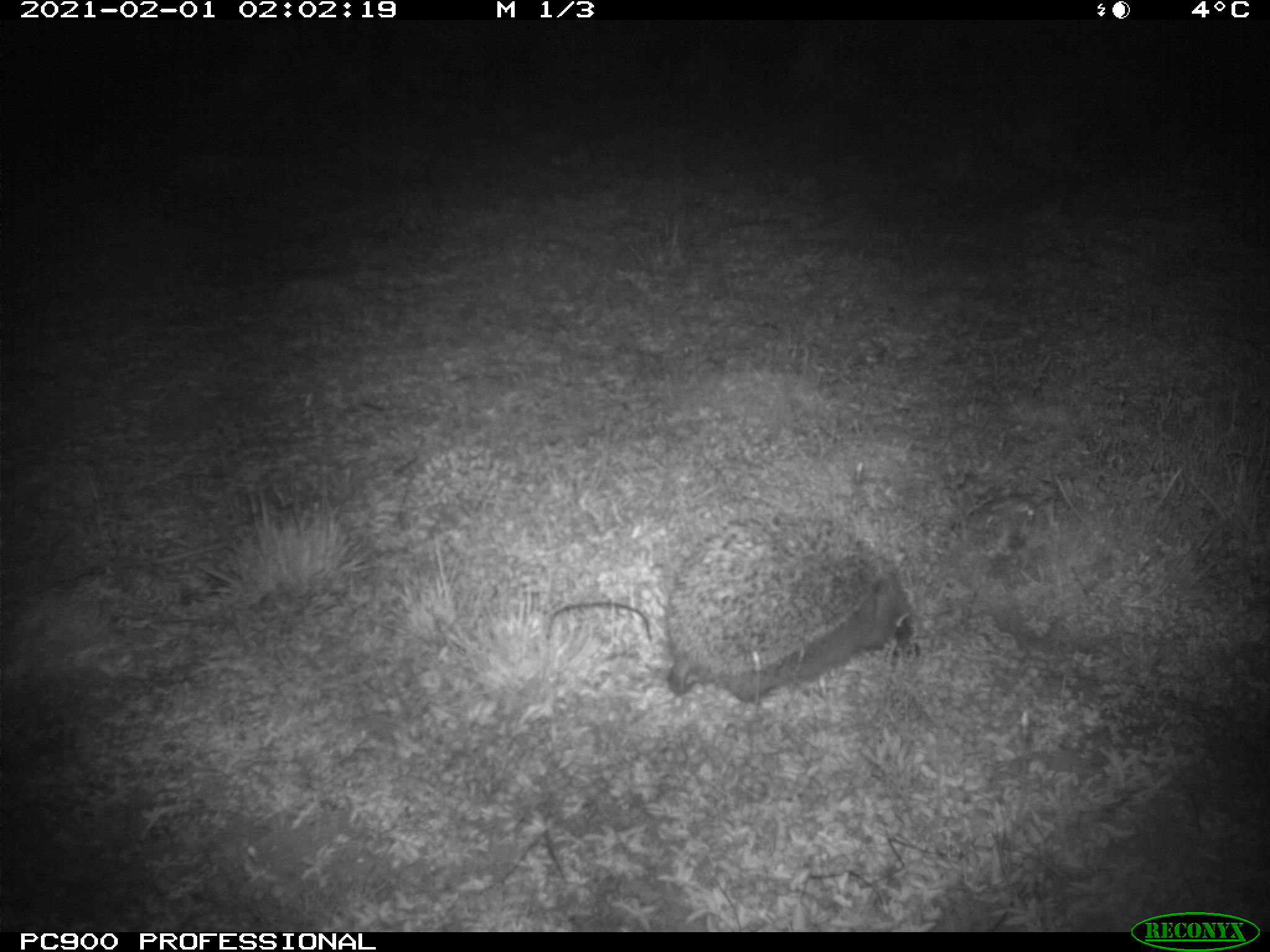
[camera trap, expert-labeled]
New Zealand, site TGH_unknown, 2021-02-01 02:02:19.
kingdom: Animalia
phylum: Chordata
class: Mammalia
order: Eulipotyphla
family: Erinaceidae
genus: Erinaceus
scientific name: Erinaceus europaeus europaeus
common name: european hedgehog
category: hedgehog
Hedgehog (european hedgehog) (Erinaceus europaeus europaeus).